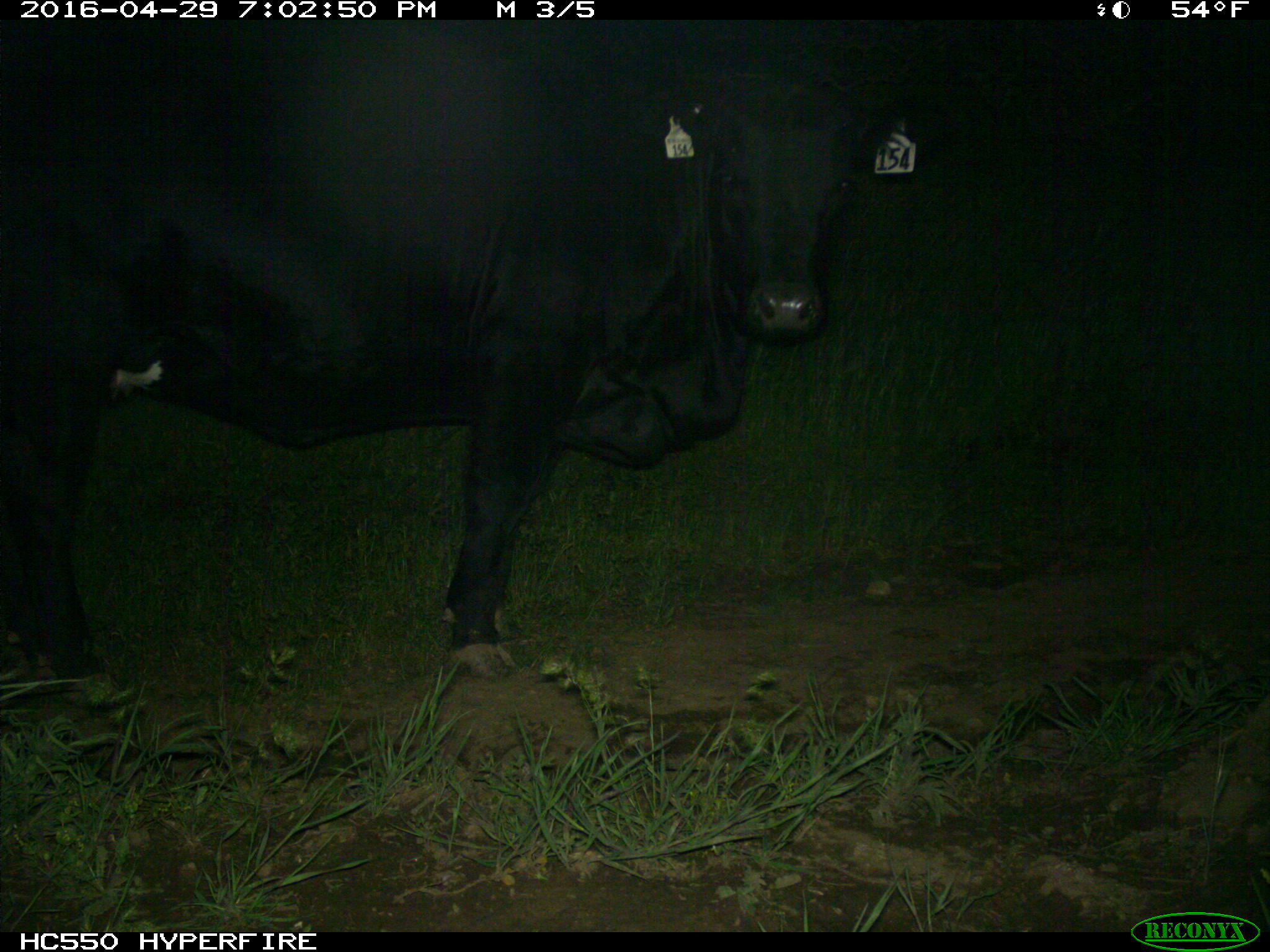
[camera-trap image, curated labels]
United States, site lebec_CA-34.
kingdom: Animalia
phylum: Chordata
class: Mammalia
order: Artiodactyla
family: Bovidae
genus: Bos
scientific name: Bos taurus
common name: domestic cow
Bos taurus (domestic cow).